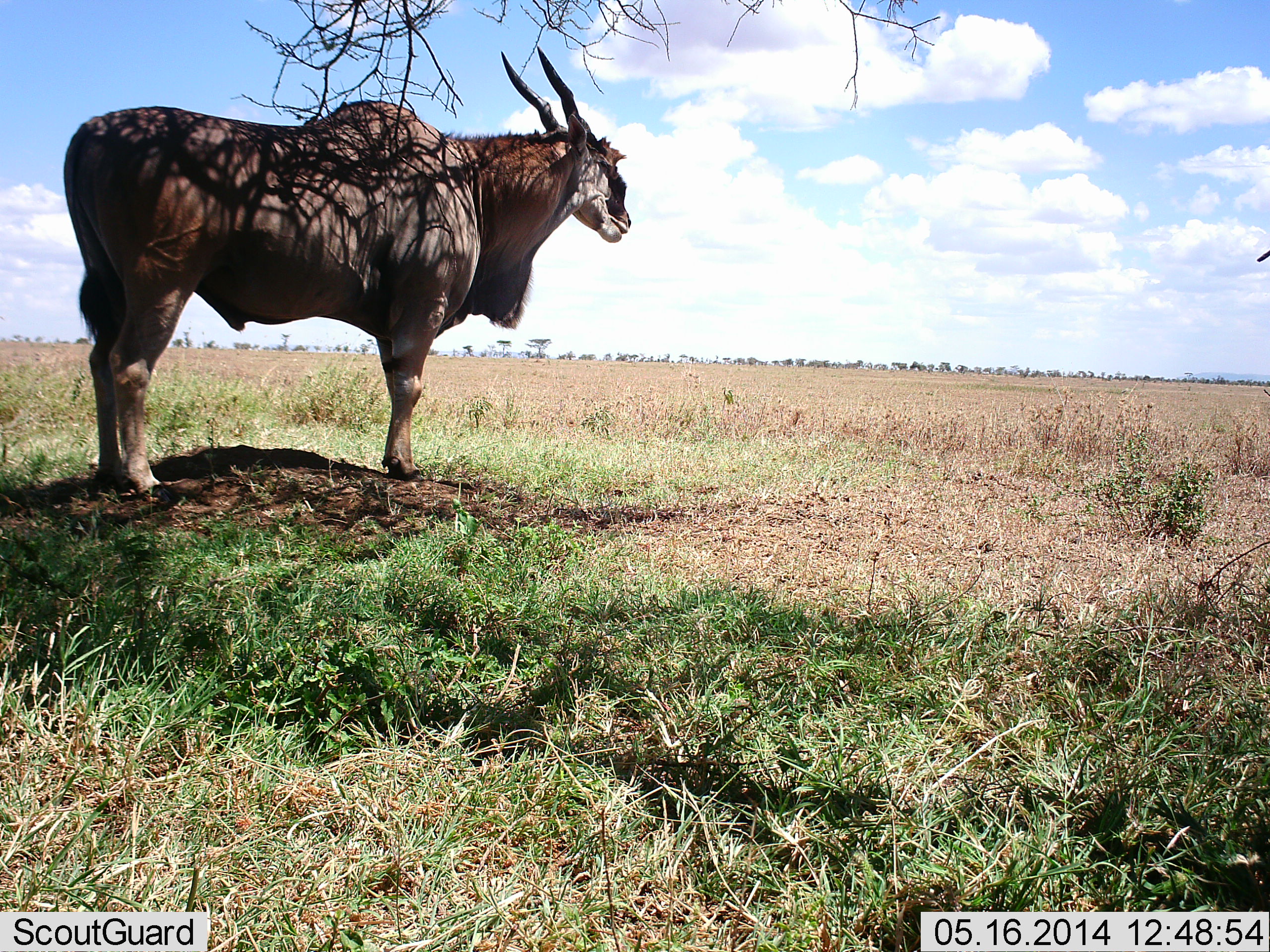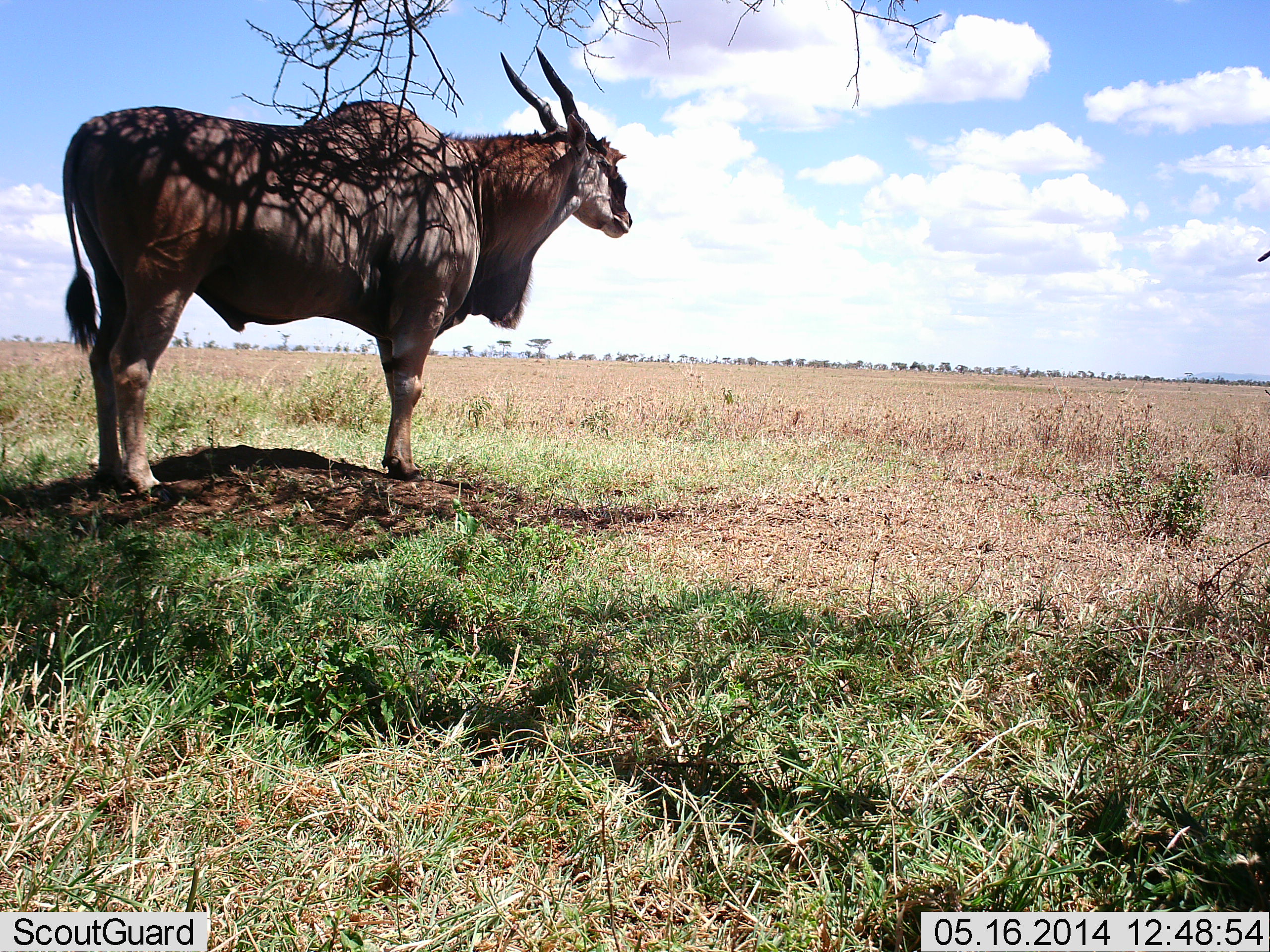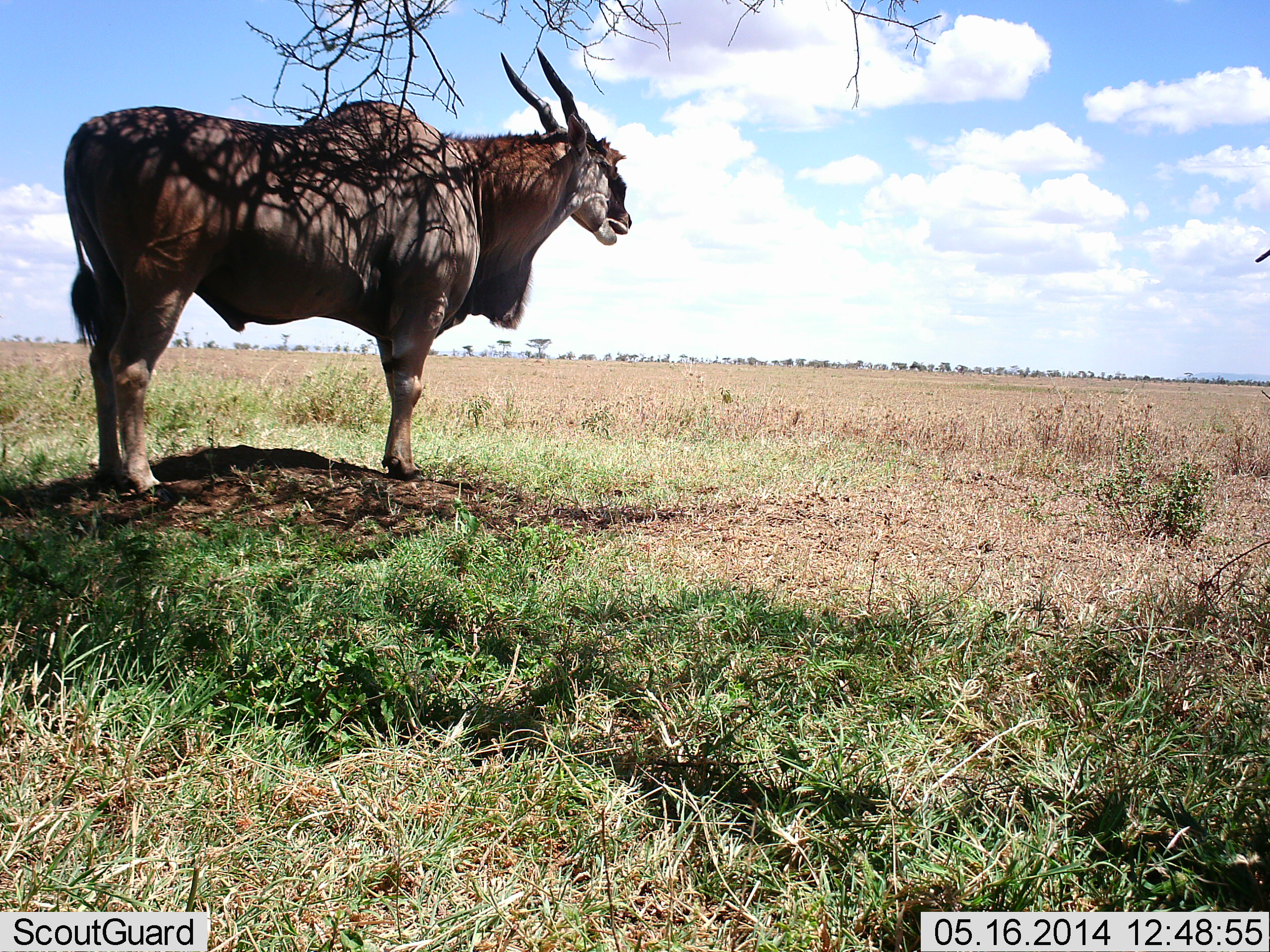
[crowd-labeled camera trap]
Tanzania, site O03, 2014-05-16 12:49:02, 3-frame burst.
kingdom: Animalia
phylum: Chordata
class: Mammalia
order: Artiodactyla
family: Bovidae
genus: Tragelaphus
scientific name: Tragelaphus oryx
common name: eland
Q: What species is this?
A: Eland (Tragelaphus oryx).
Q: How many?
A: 1.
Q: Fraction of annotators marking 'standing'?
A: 100%.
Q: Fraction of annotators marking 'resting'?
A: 0%.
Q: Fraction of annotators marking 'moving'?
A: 0%.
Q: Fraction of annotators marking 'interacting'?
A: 0%.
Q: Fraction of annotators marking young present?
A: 0%.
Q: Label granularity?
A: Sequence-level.